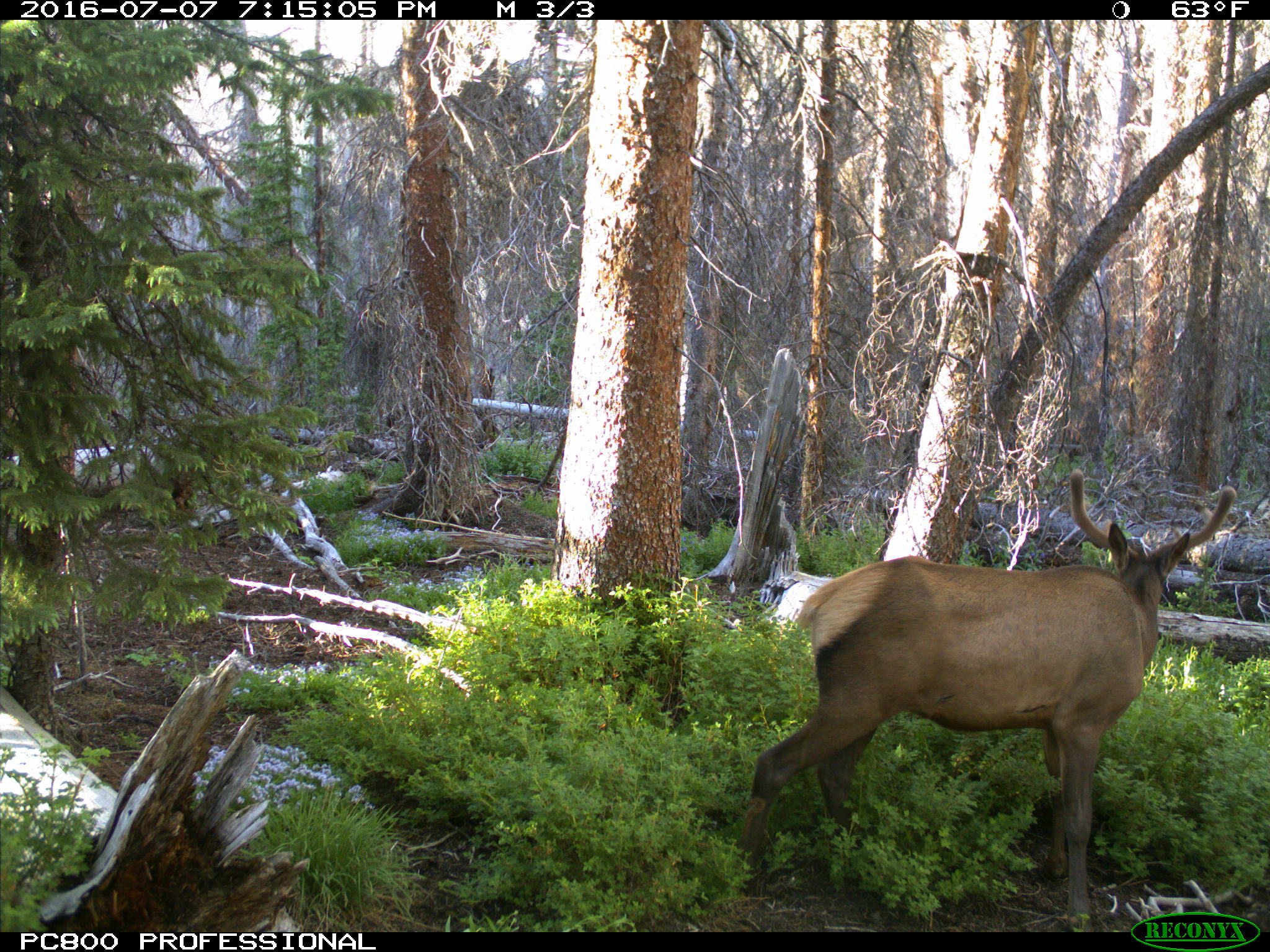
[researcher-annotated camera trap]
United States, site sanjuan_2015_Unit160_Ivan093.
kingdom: Animalia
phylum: Chordata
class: Mammalia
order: Artiodactyla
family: Cervidae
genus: Cervus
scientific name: Cervus elaphus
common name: red deer